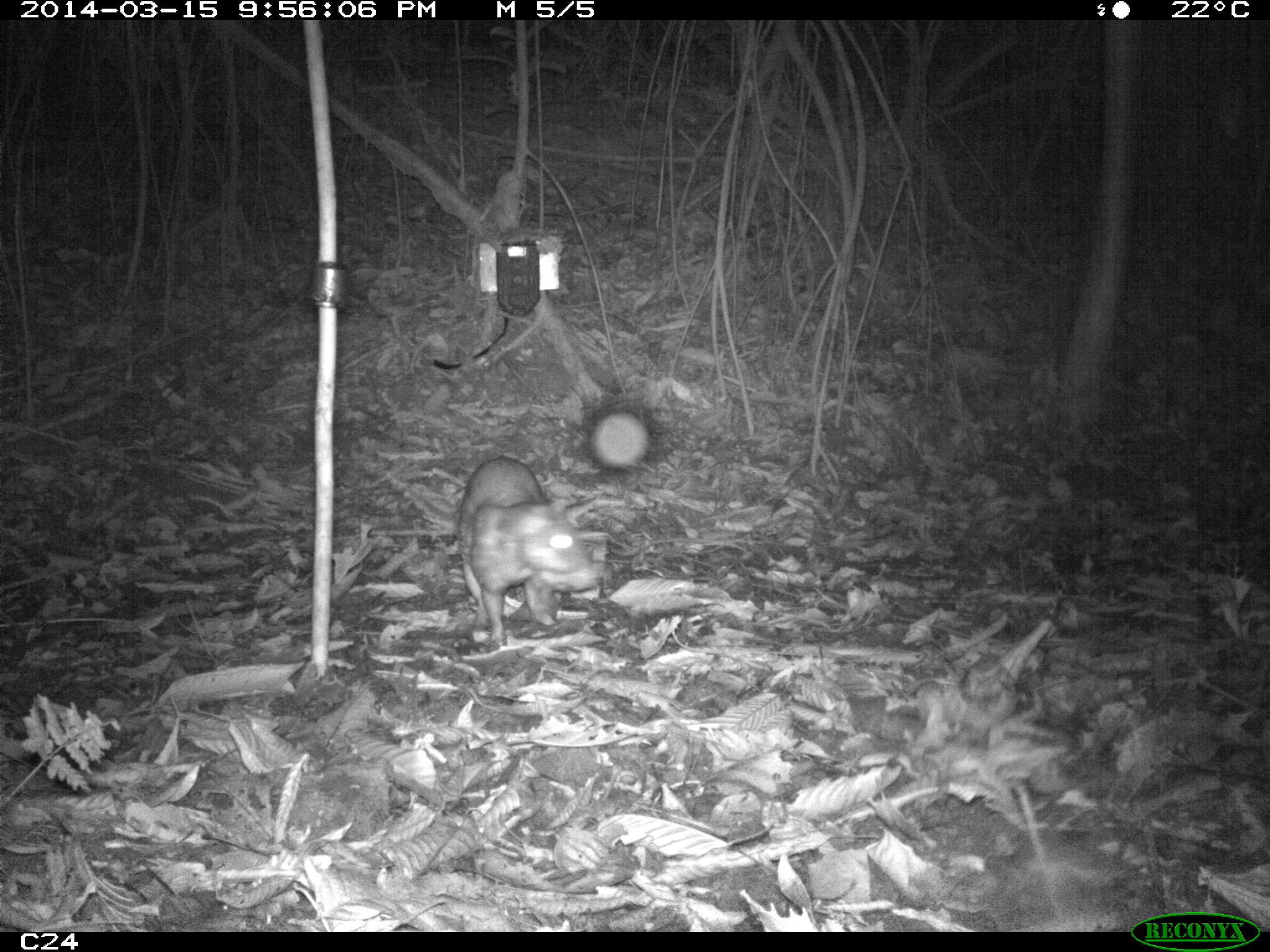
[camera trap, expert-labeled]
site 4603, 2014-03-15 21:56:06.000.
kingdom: Animalia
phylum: Chordata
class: Mammalia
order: Rodentia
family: Cuniculidae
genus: Cuniculus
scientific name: Cuniculus paca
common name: spotted paca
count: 1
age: adult